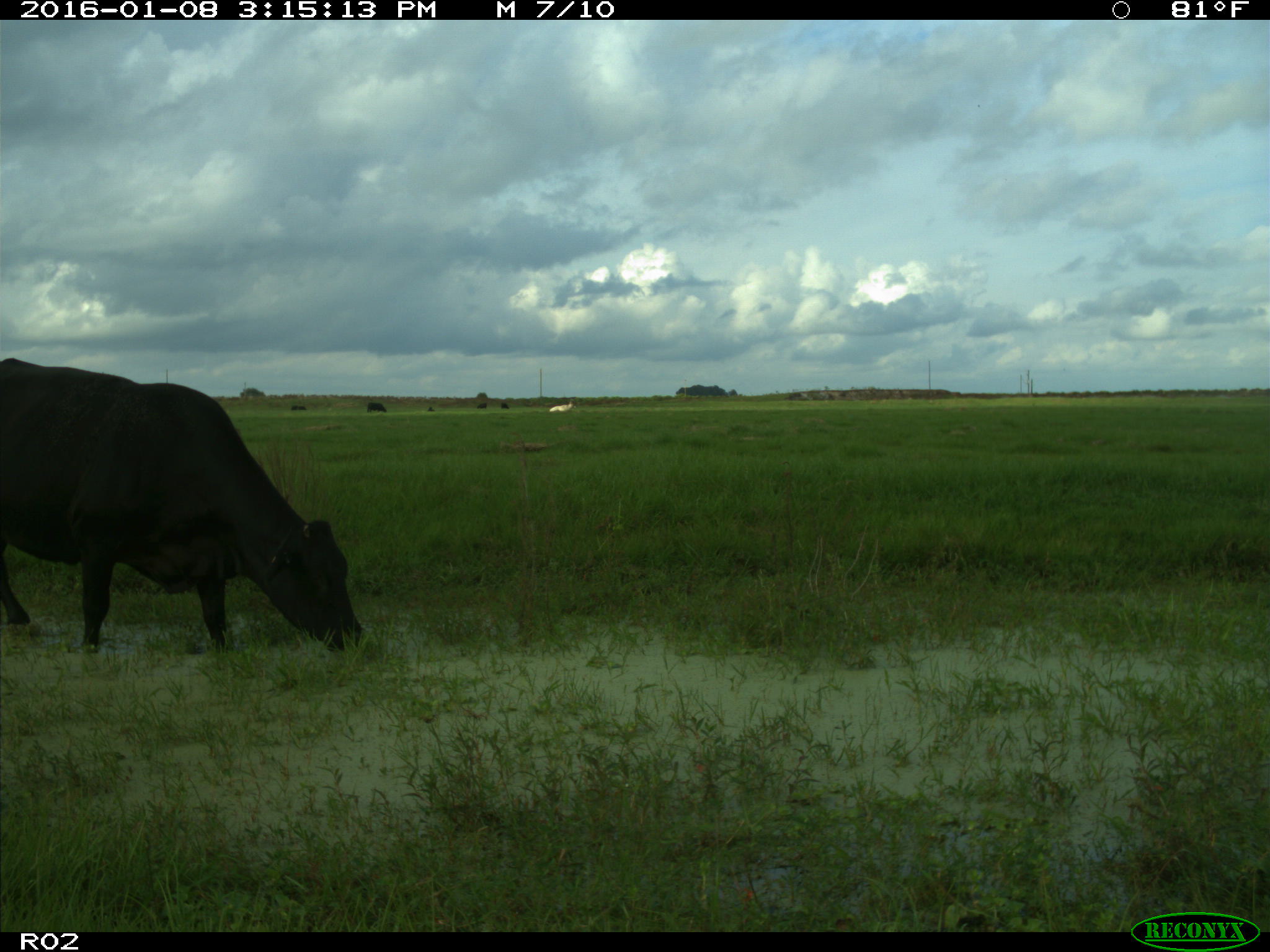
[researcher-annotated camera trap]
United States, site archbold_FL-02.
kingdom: Animalia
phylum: Chordata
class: Mammalia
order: Artiodactyla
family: Bovidae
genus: Bos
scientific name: Bos taurus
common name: domestic cow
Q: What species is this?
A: Bos taurus (domestic cow).